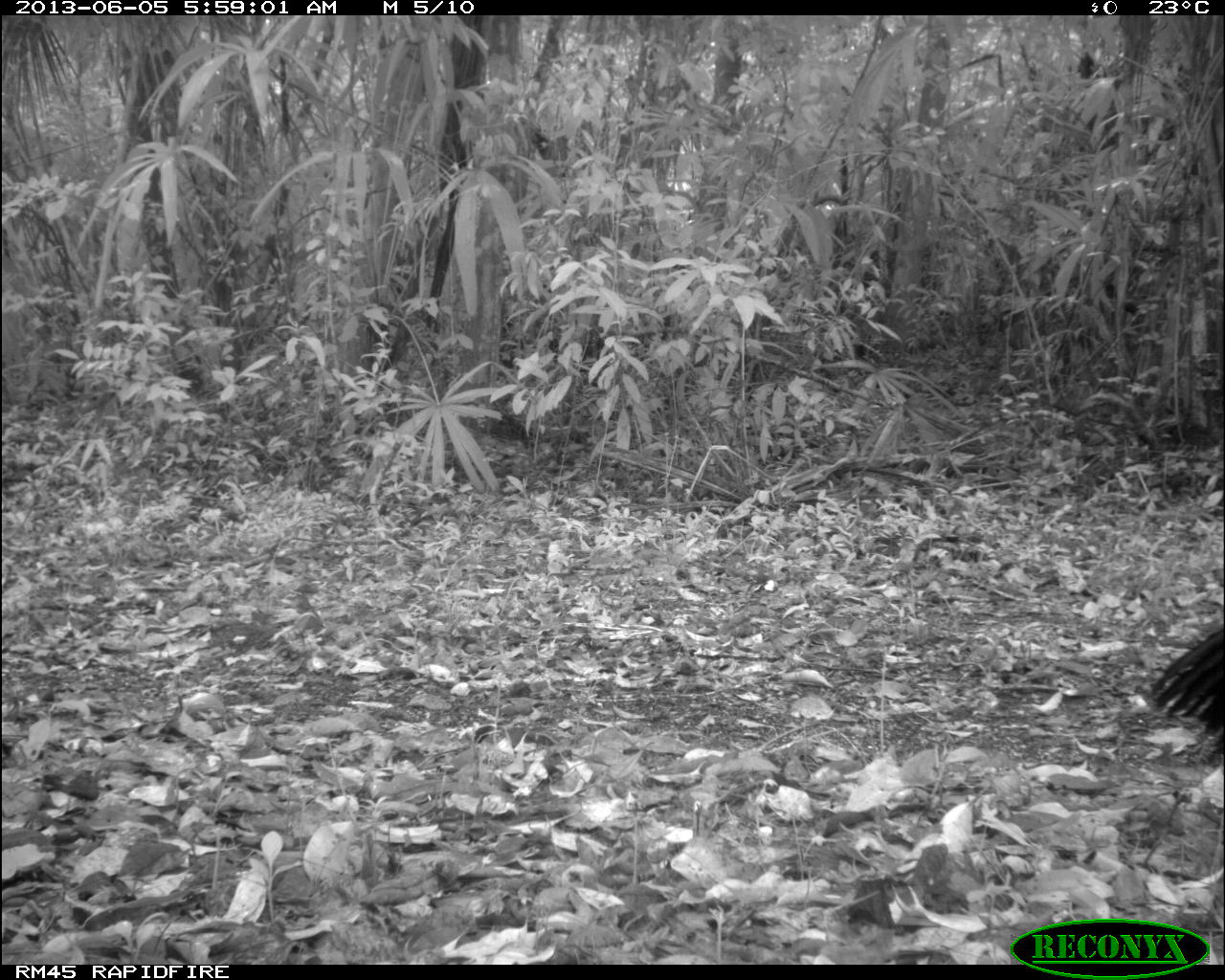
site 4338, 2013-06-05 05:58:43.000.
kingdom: Animalia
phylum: Chordata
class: Aves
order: Galliformes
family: Cracidae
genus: Crax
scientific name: Crax rubra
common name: great curassow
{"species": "Crax rubra (great curassow)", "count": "1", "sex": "male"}